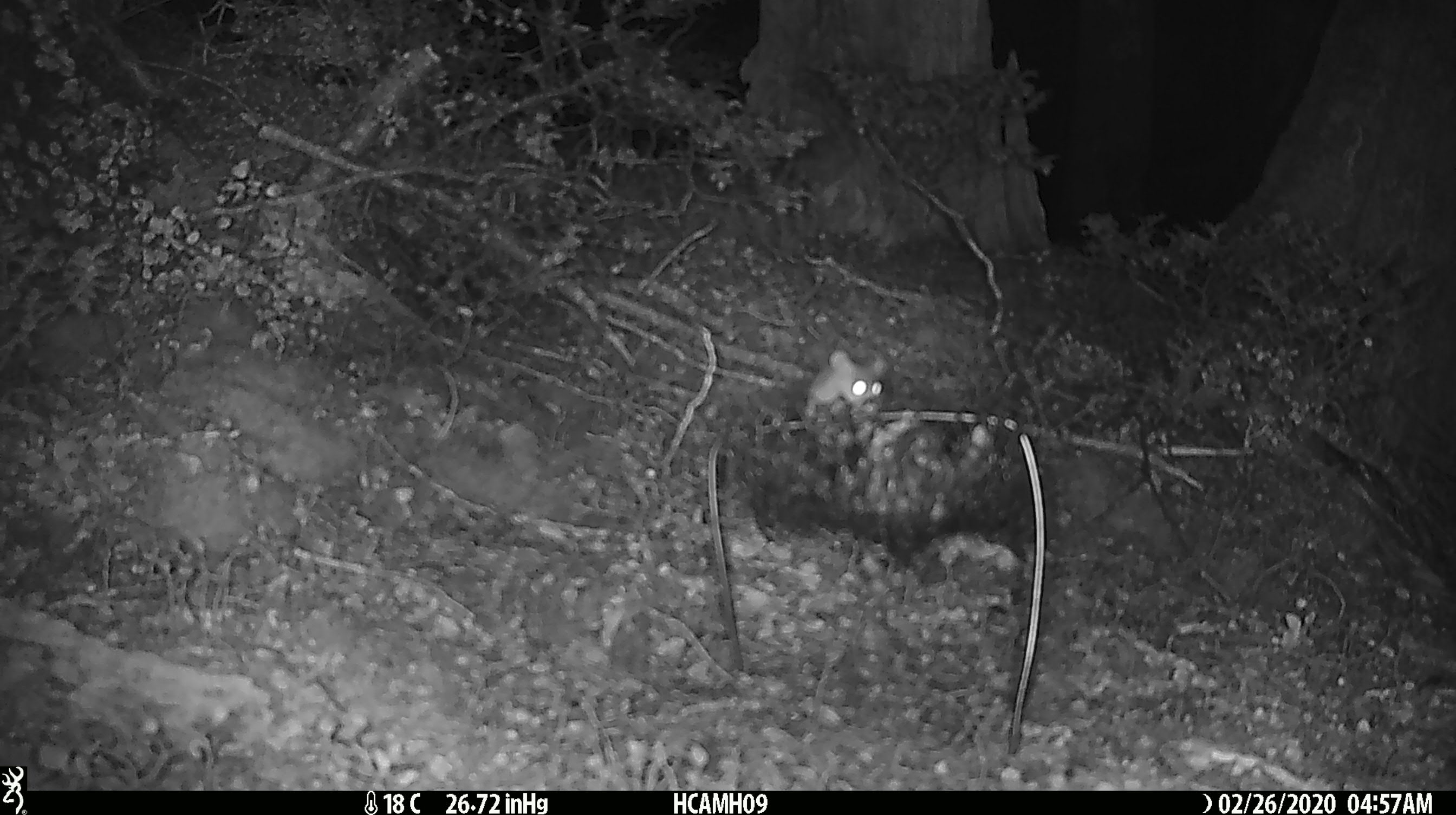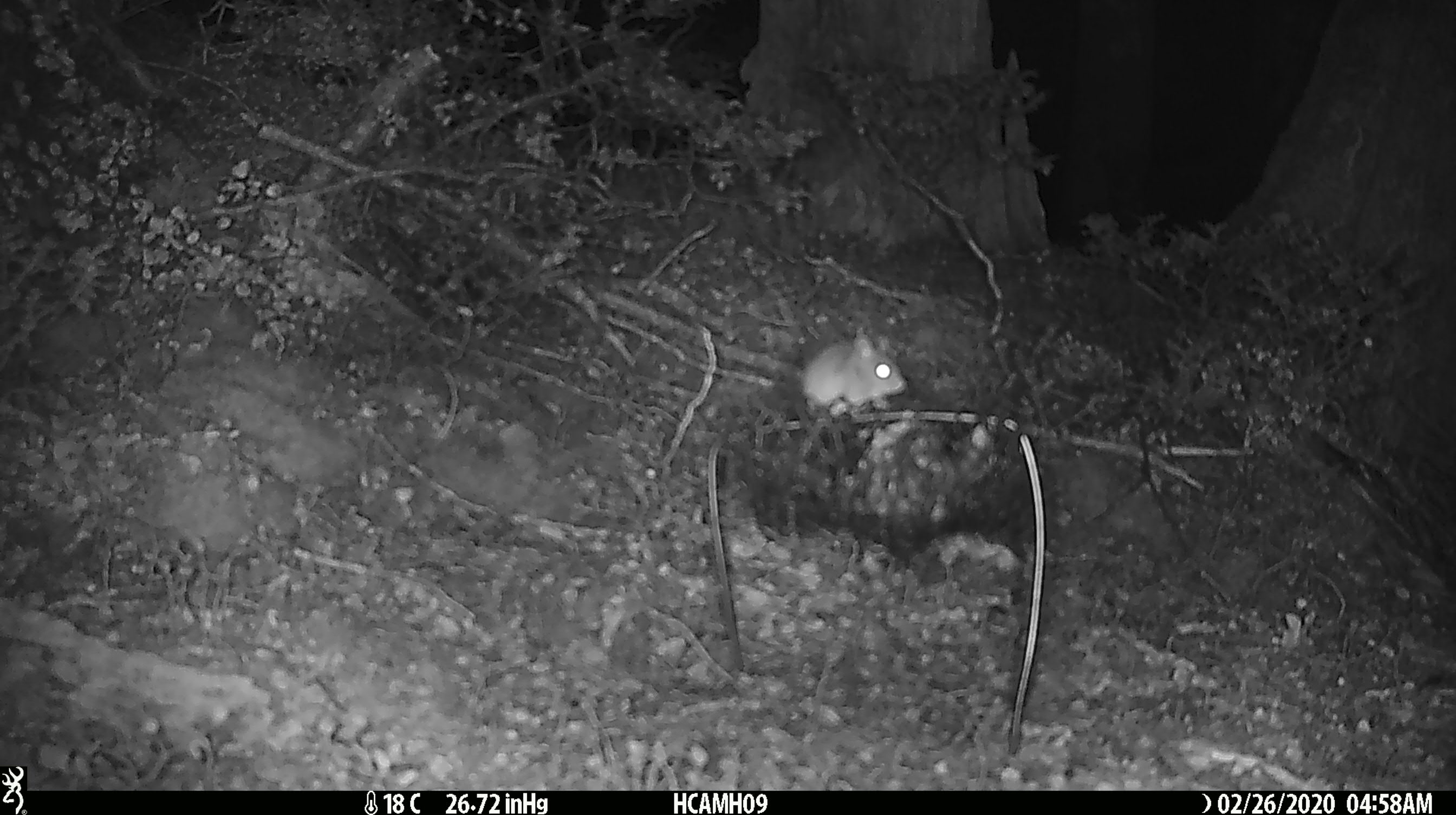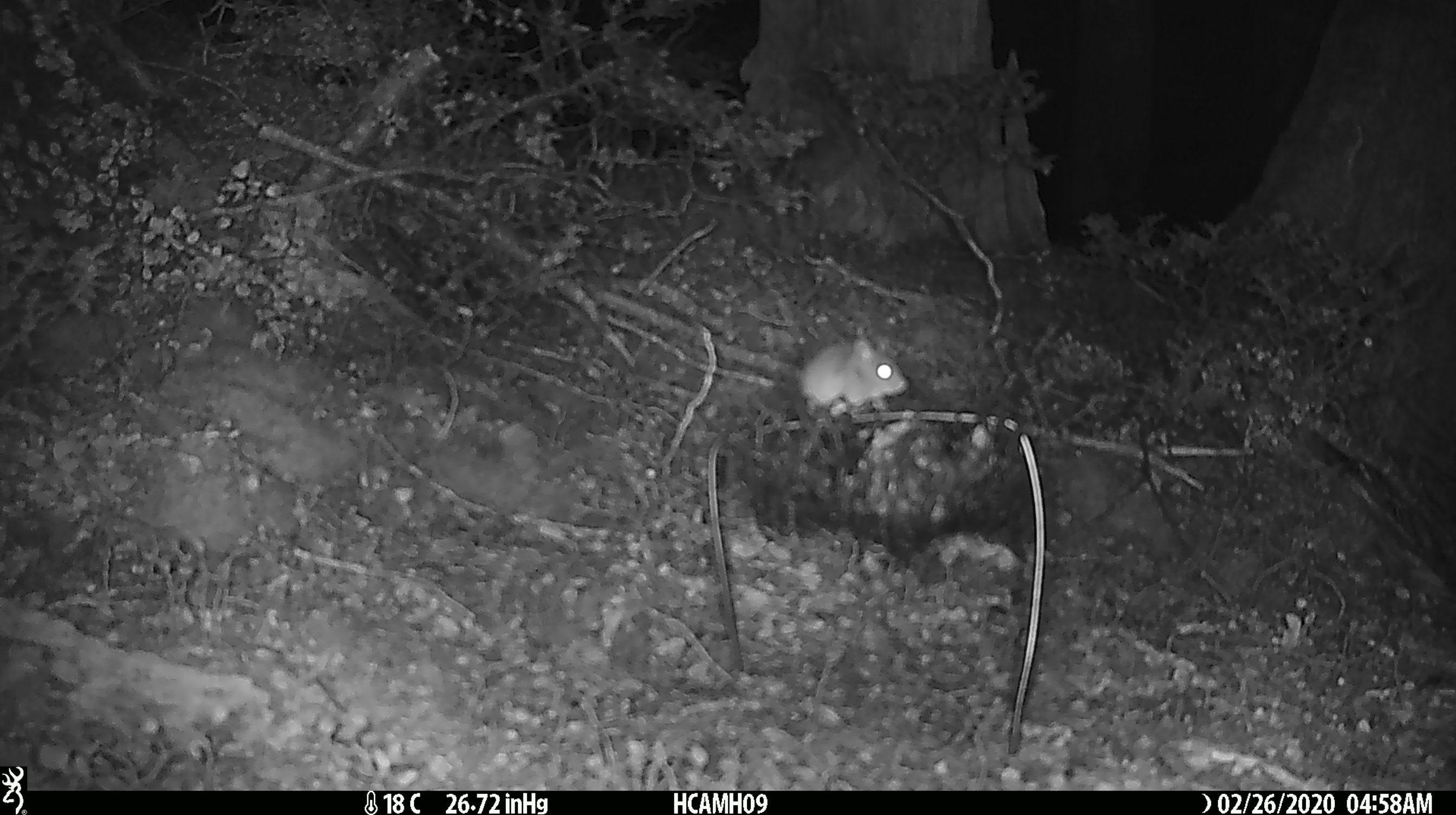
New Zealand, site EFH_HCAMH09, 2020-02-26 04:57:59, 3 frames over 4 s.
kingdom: Animalia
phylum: Chordata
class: Mammalia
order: Rodentia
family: Muridae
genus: Mus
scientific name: Mus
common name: mouse